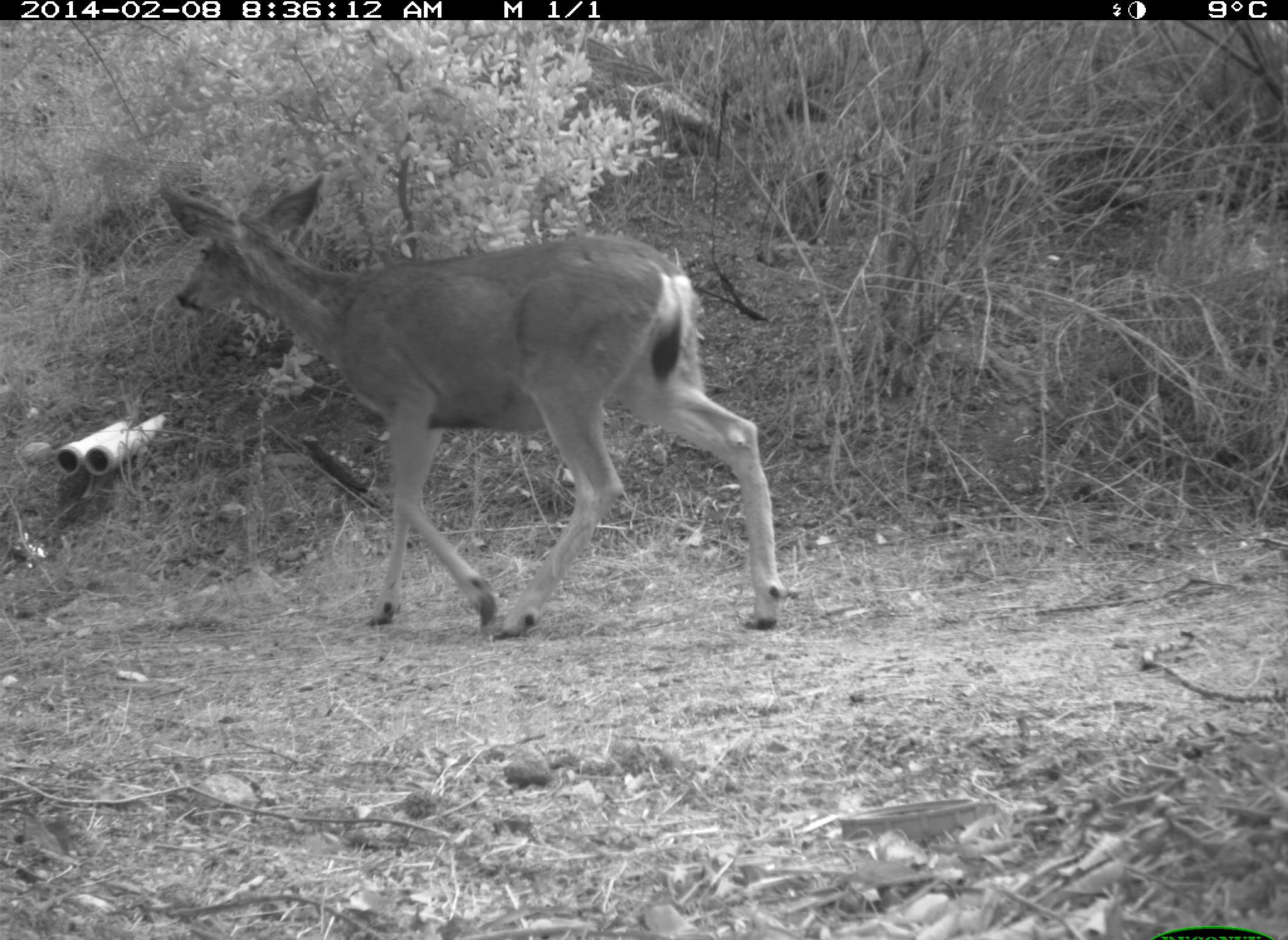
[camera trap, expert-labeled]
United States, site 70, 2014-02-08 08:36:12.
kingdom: Animalia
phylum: Chordata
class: Mammalia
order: Artiodactyla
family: Cervidae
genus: Odocoileus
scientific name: Odocoileus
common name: deer